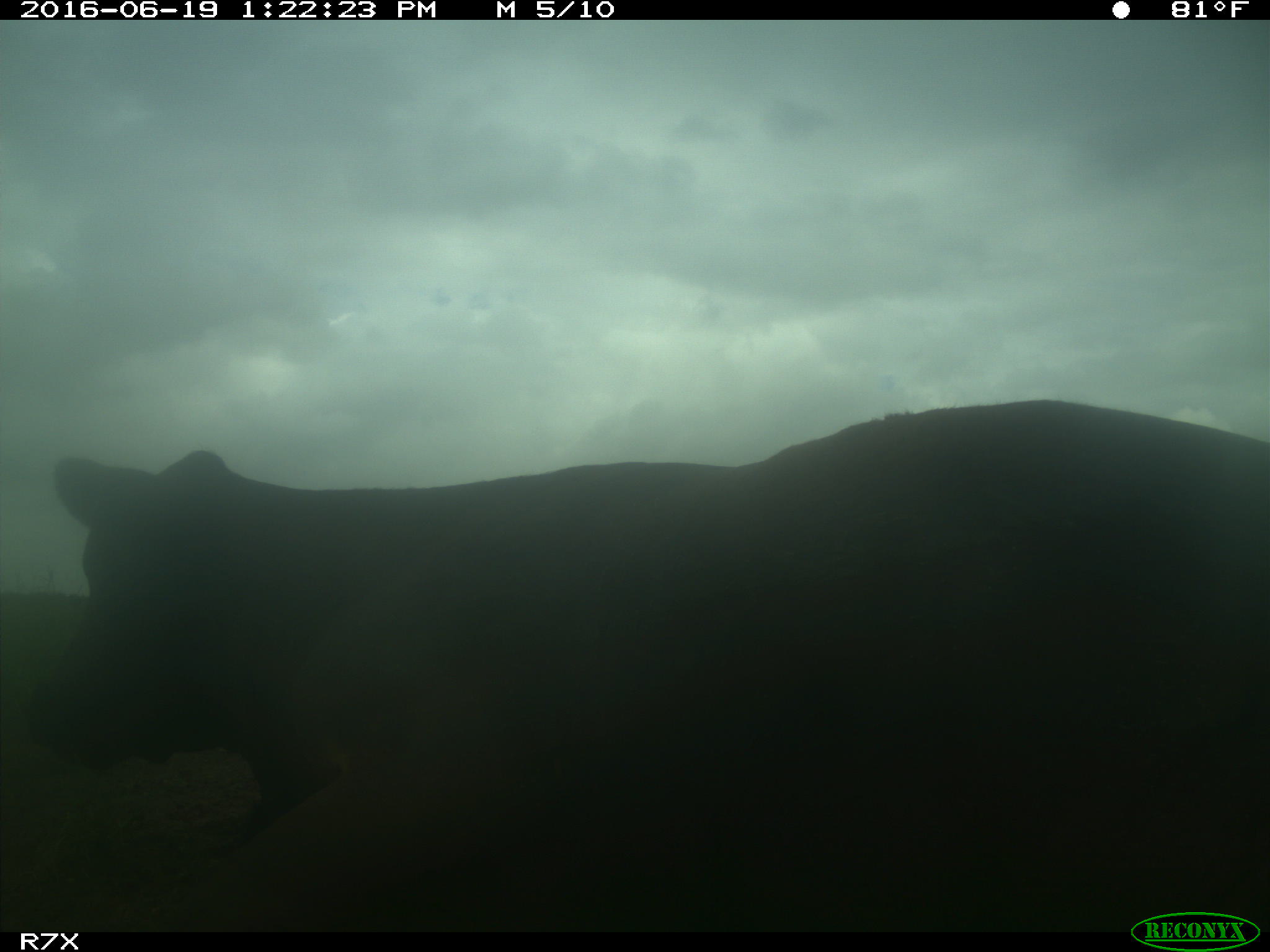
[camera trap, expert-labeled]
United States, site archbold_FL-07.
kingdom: Animalia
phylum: Chordata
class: Mammalia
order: Artiodactyla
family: Bovidae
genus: Bos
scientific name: Bos taurus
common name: domestic cow